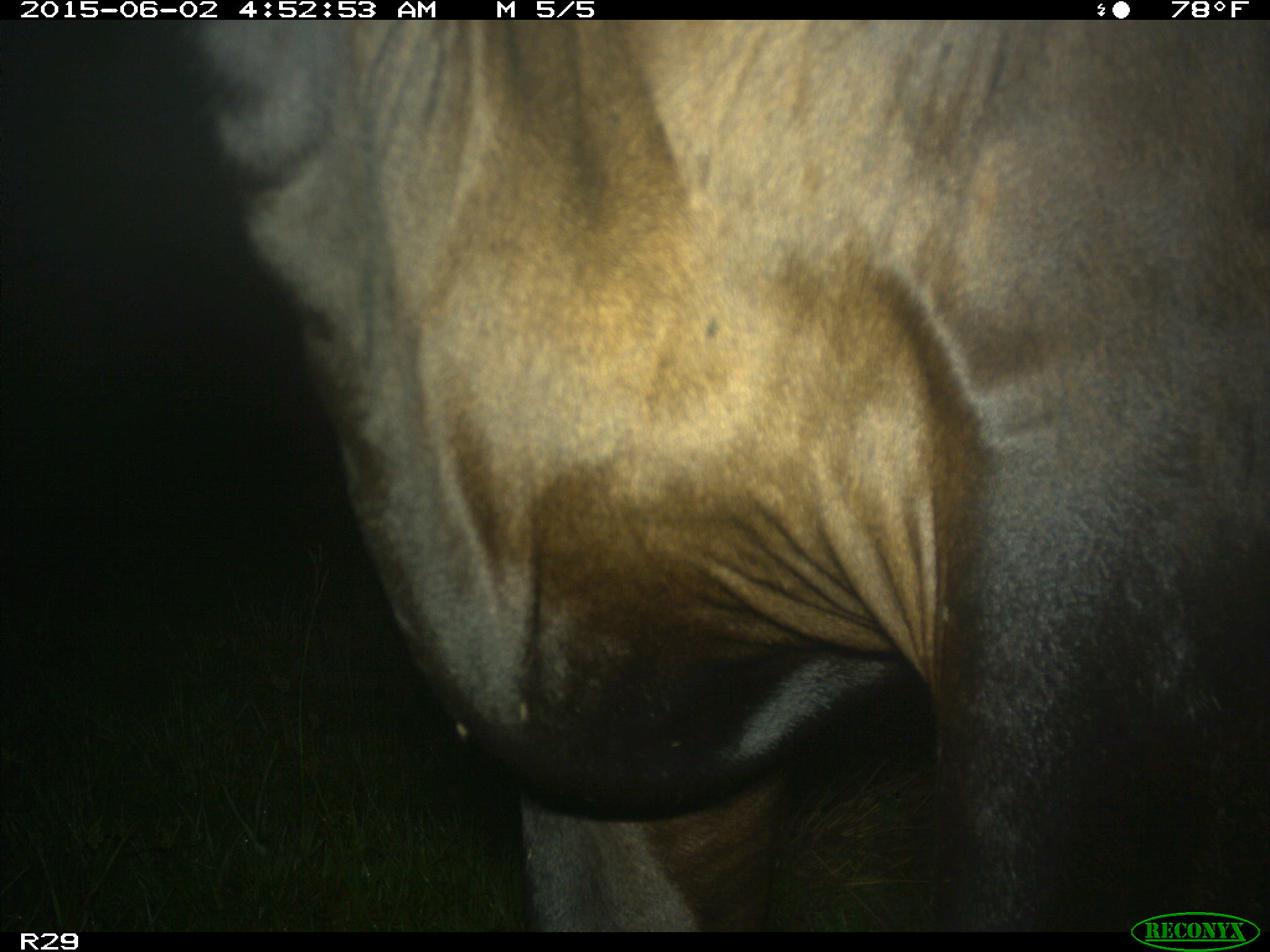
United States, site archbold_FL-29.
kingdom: Animalia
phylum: Chordata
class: Mammalia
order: Artiodactyla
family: Bovidae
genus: Bos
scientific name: Bos taurus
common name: domestic cow